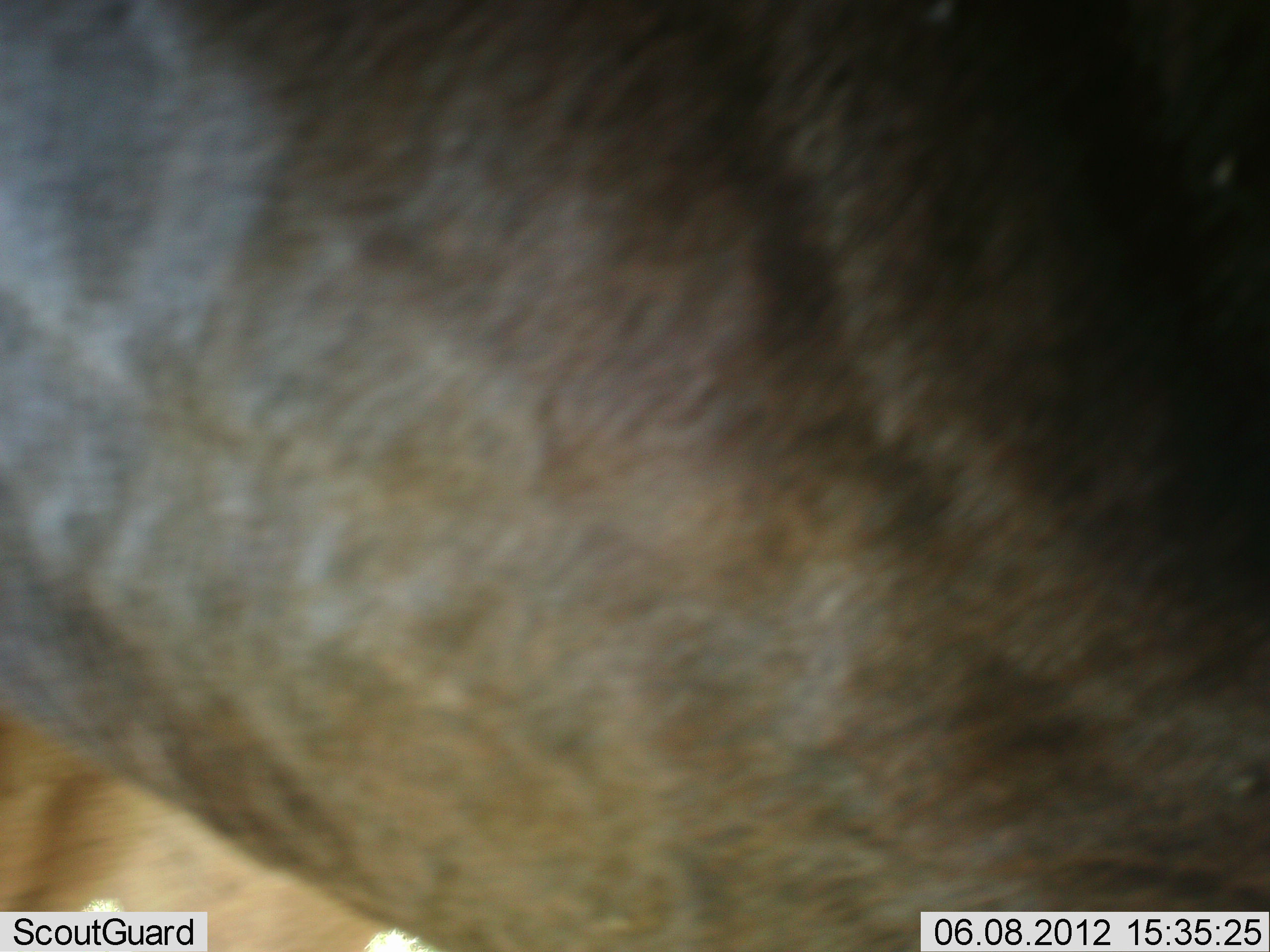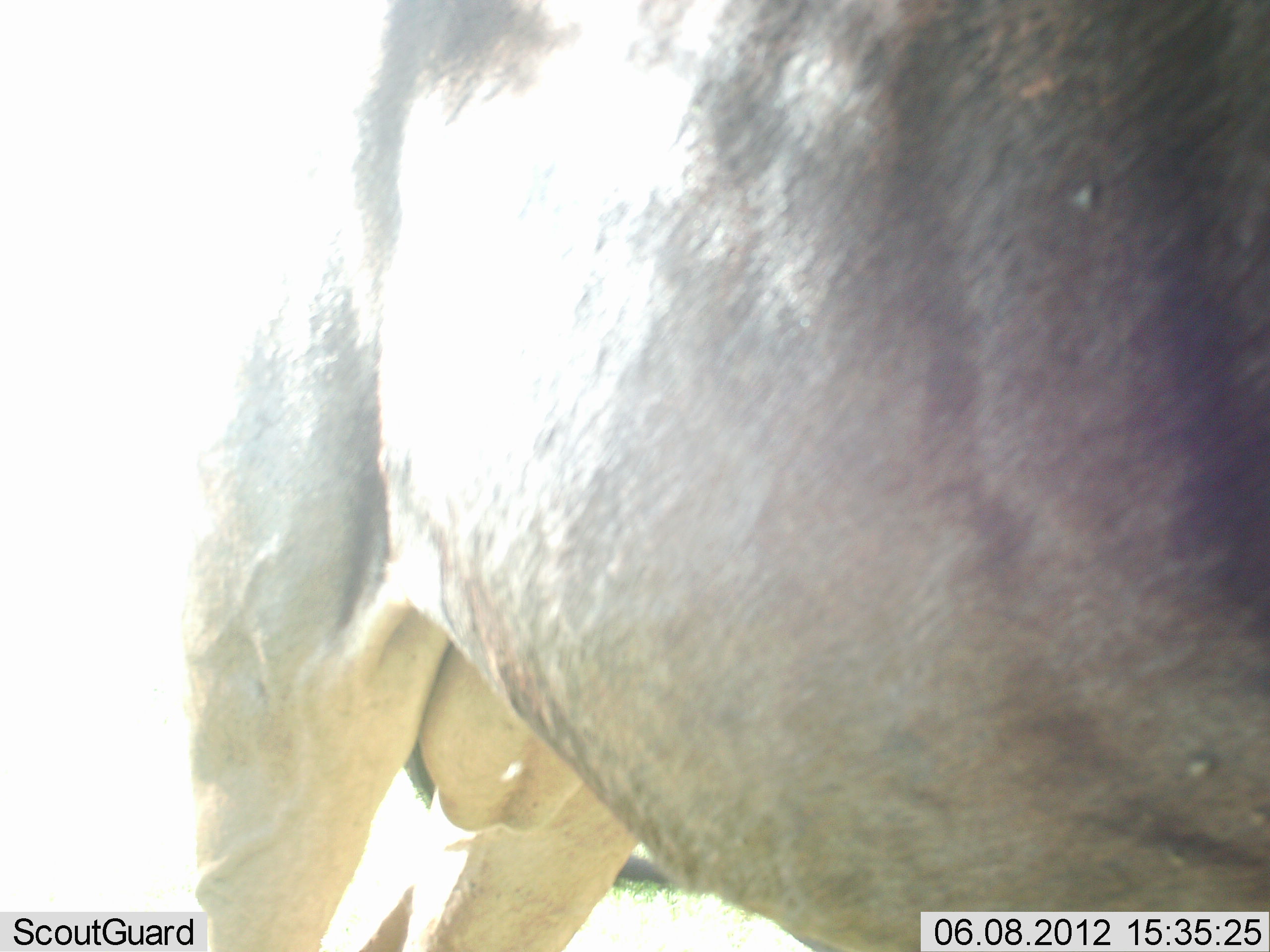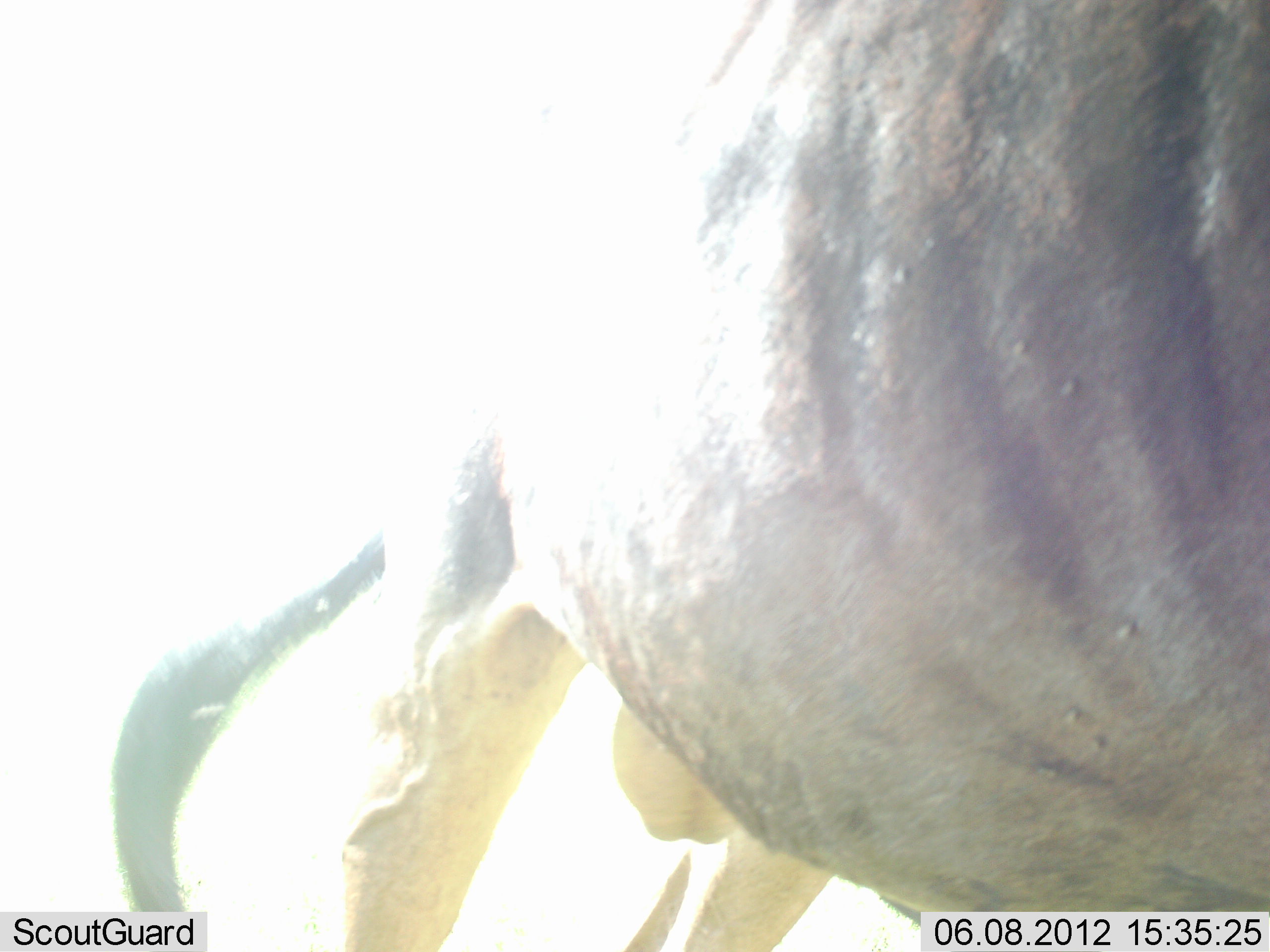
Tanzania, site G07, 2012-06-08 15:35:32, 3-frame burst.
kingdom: Animalia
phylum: Chordata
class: Mammalia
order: Artiodactyla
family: Bovidae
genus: Connochaetes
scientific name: Connochaetes taurinus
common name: blue wildebeest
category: wildebeest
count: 1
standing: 40%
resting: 0%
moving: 60%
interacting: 0%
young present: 0%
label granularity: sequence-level